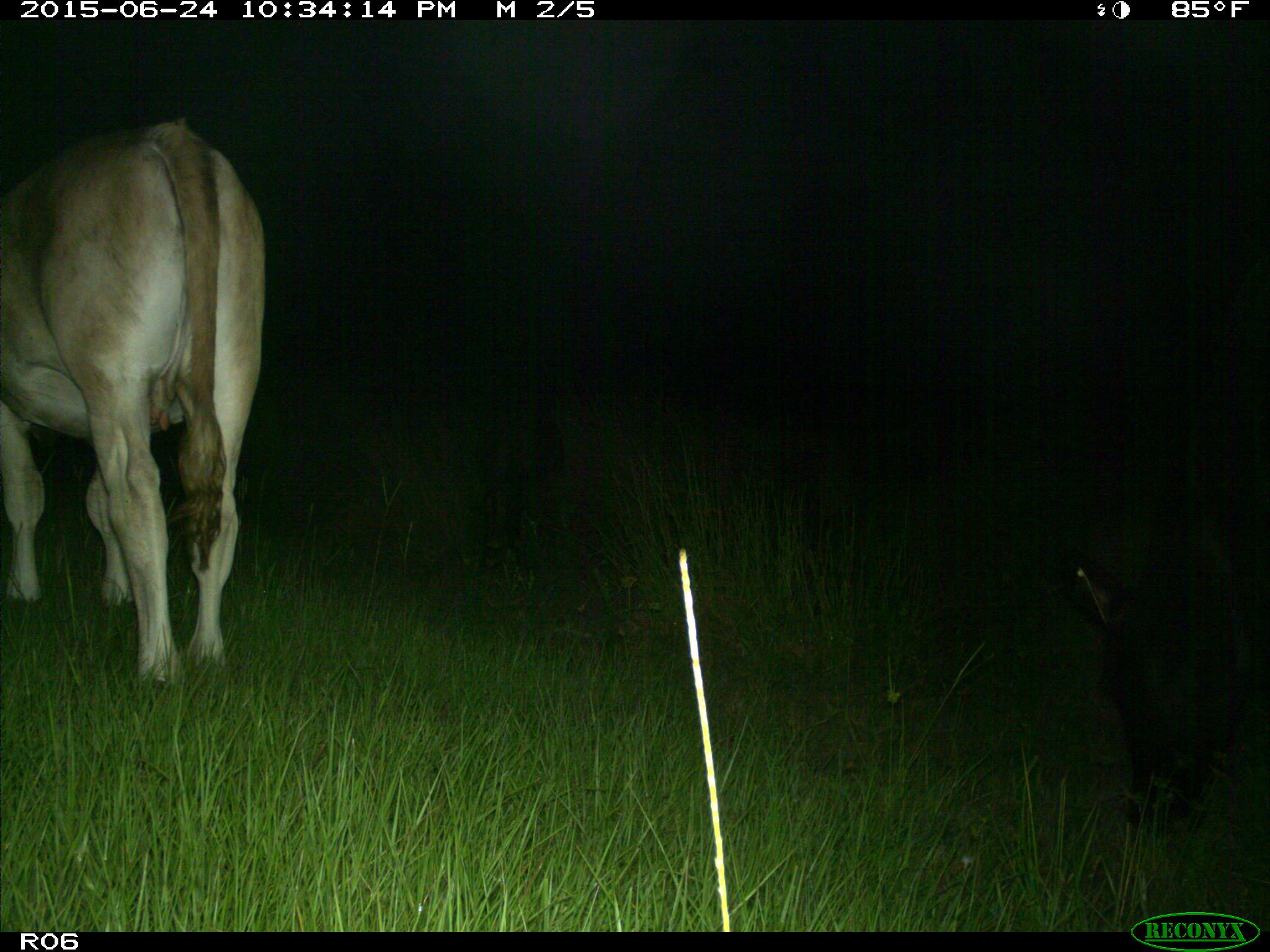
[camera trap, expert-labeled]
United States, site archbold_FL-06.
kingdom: Animalia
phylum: Chordata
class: Mammalia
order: Artiodactyla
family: Bovidae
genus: Bos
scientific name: Bos taurus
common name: domestic cow